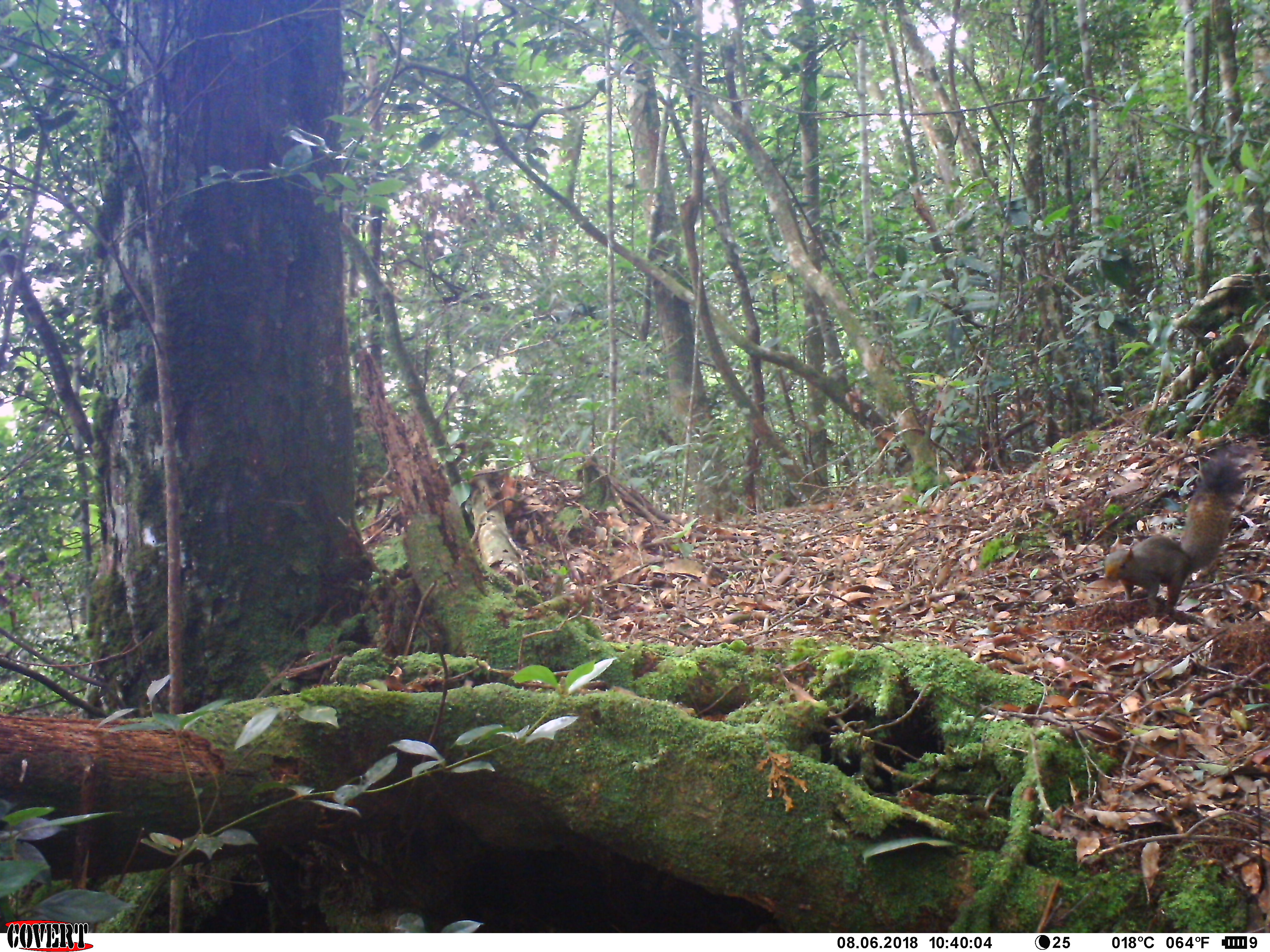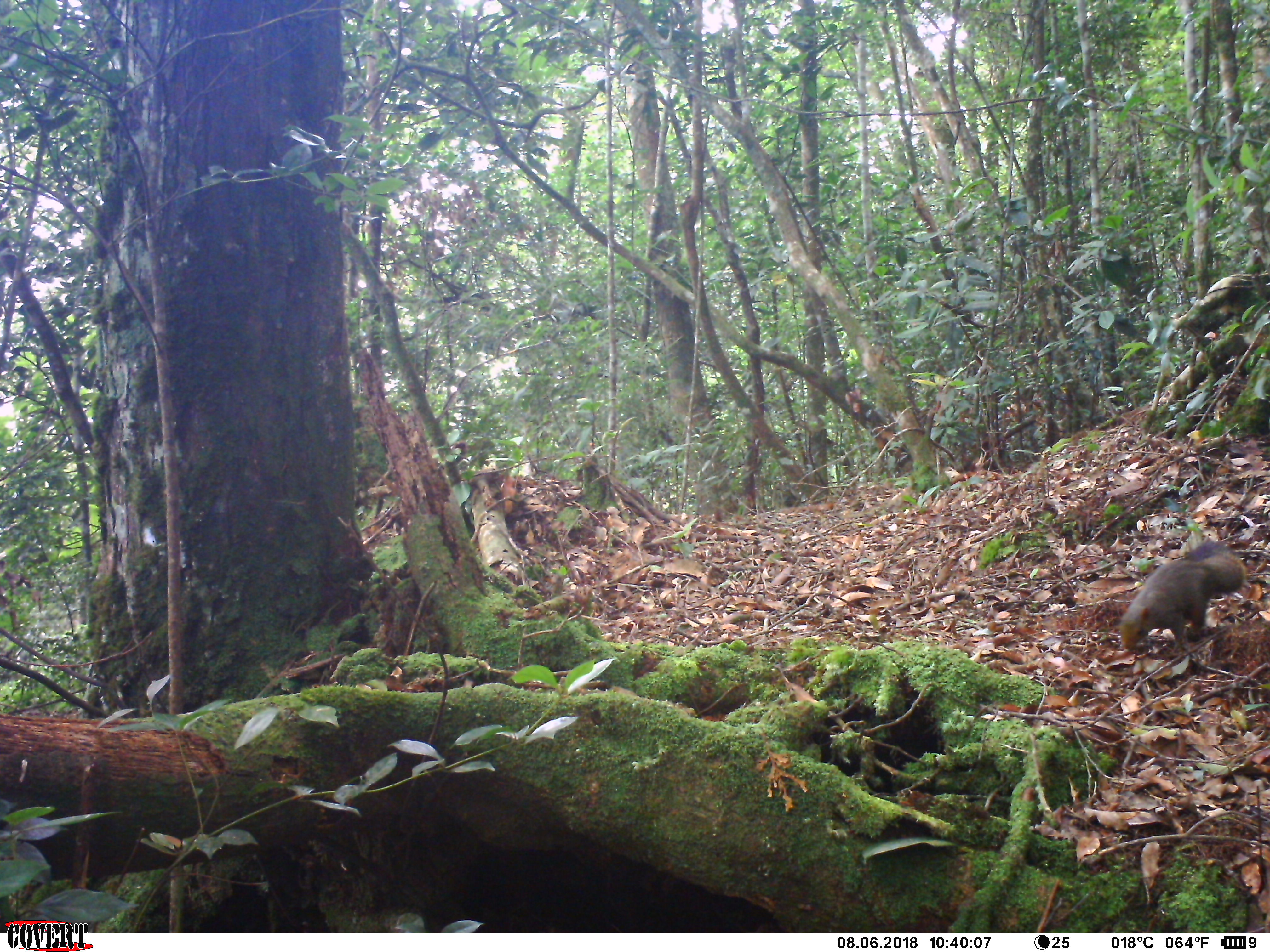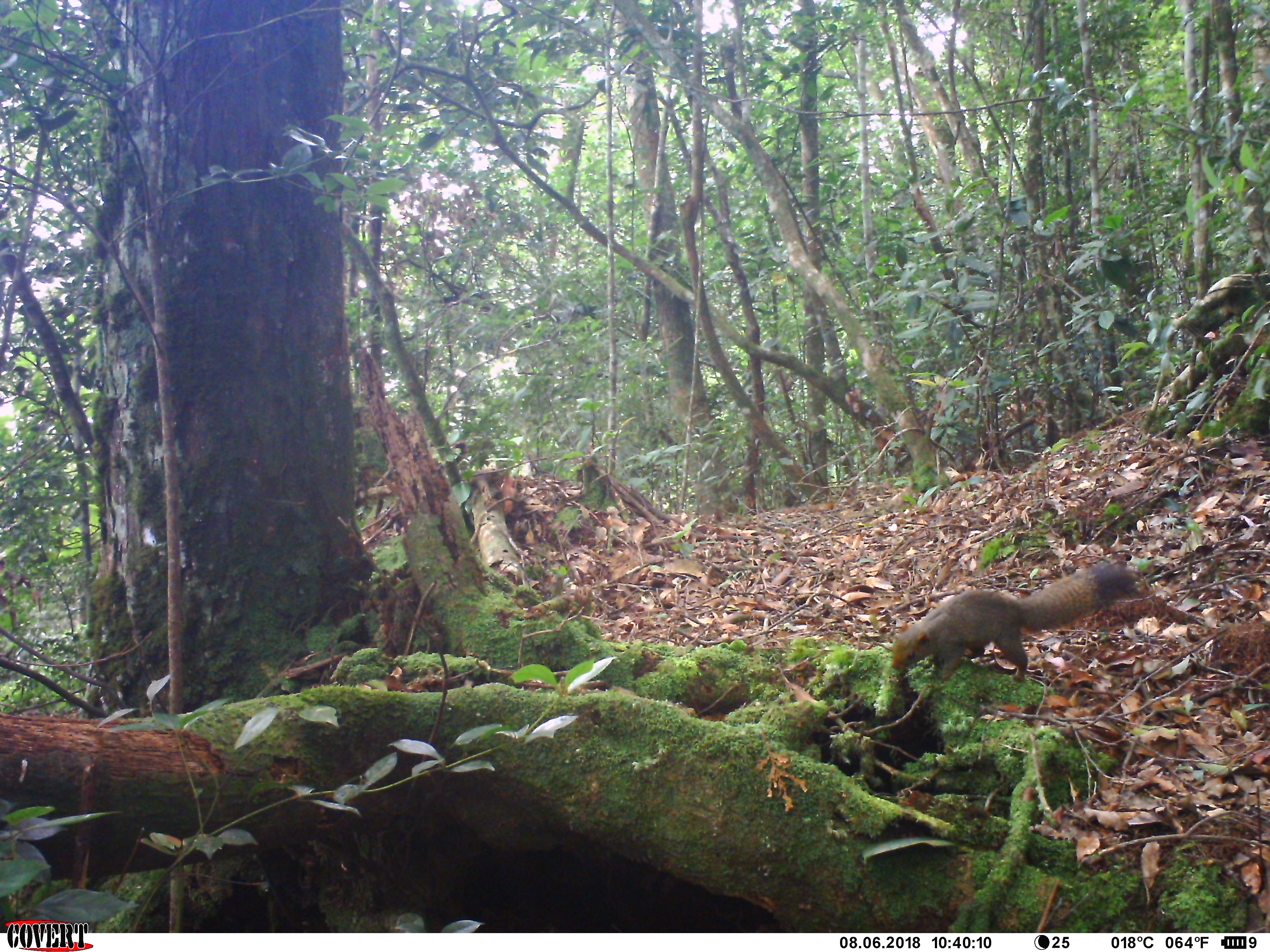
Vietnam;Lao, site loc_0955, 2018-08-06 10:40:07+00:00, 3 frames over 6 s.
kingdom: Animalia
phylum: Chordata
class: Mammalia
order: Rodentia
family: Sciuridae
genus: Sciurus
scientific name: Sciurus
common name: squirrel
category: unidentified squirrel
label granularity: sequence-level